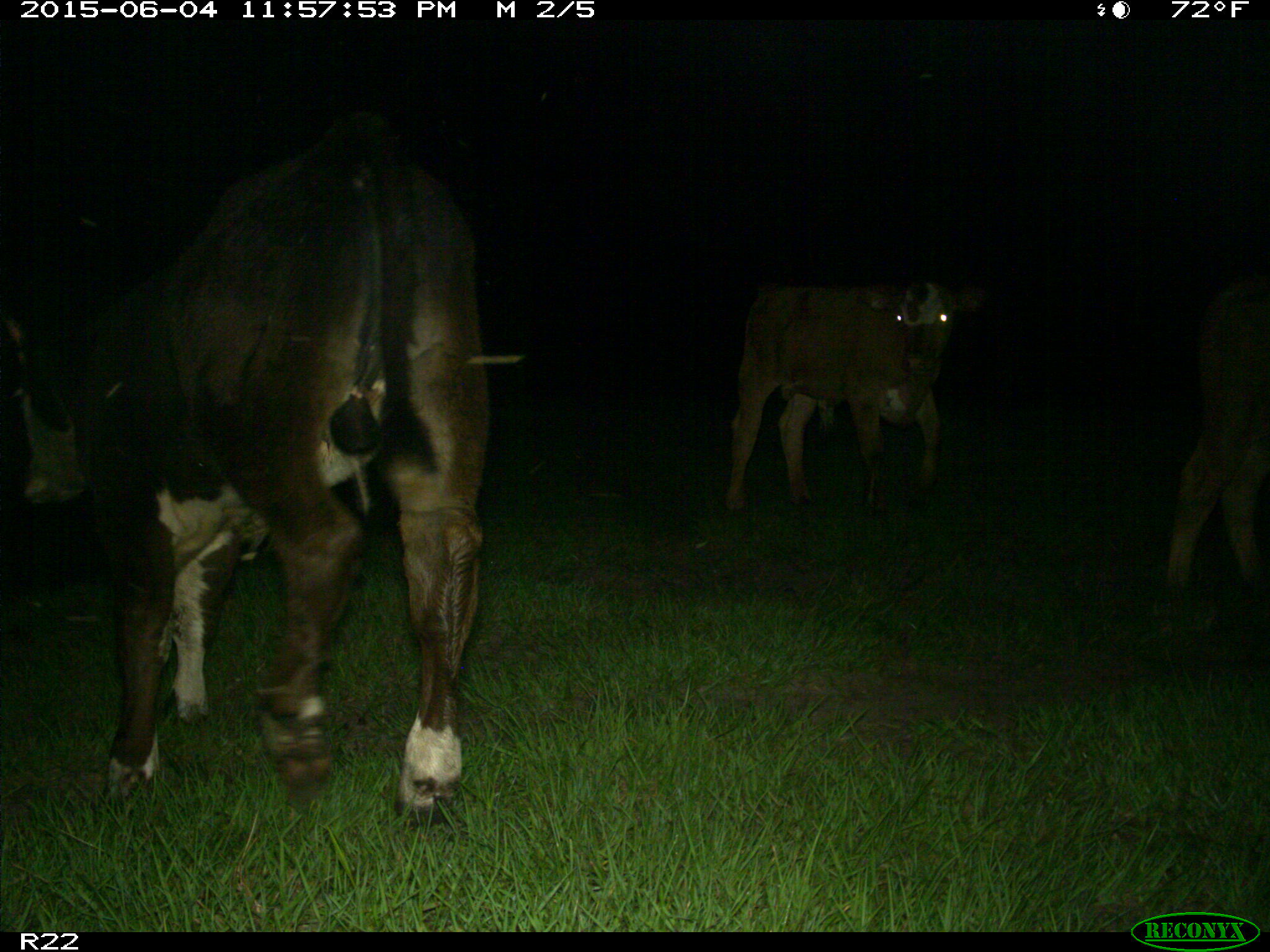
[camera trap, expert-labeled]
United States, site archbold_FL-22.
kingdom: Animalia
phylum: Chordata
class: Mammalia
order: Artiodactyla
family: Bovidae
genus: Bos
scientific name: Bos taurus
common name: domestic cow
Bos taurus (domestic cow).